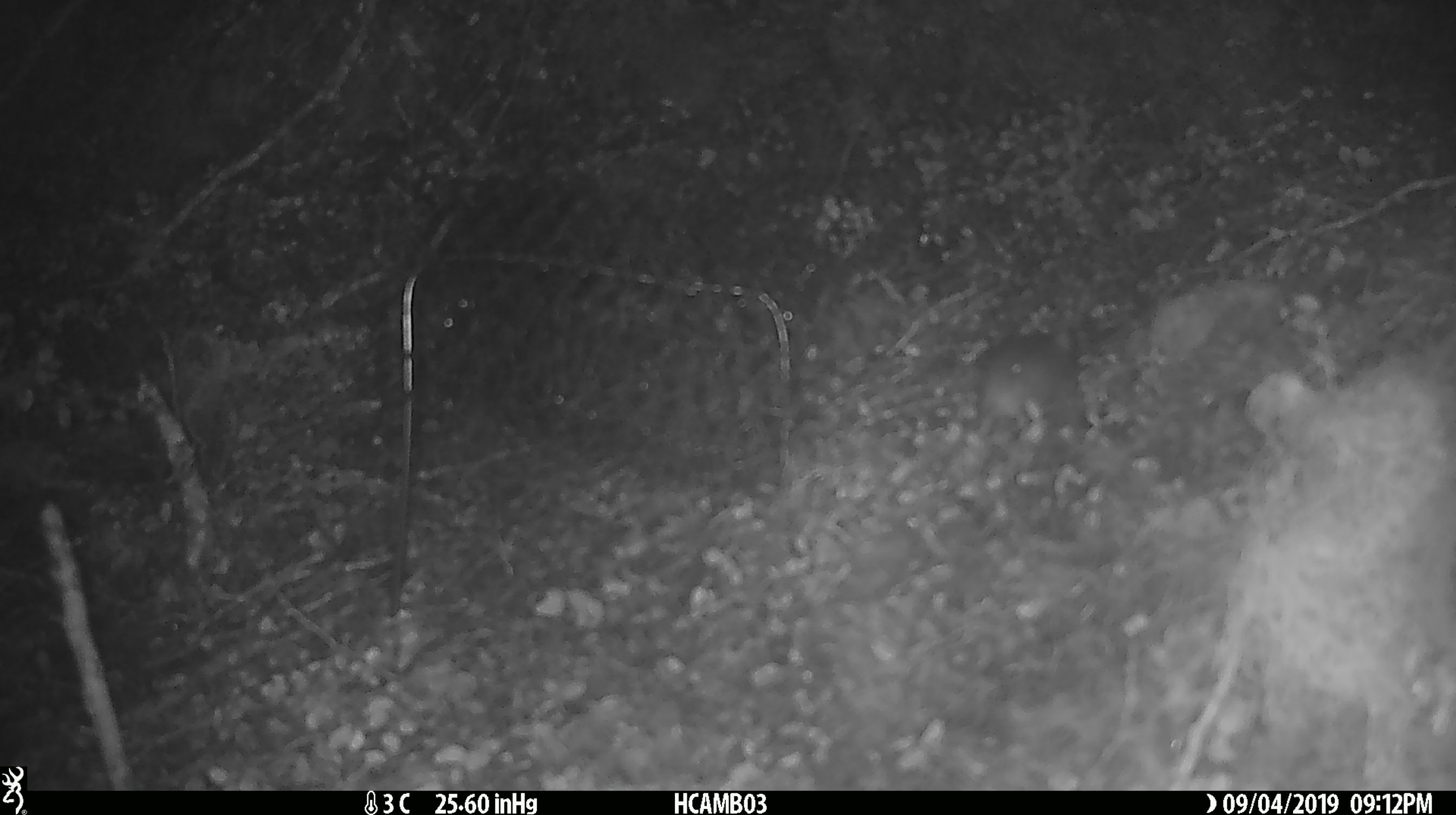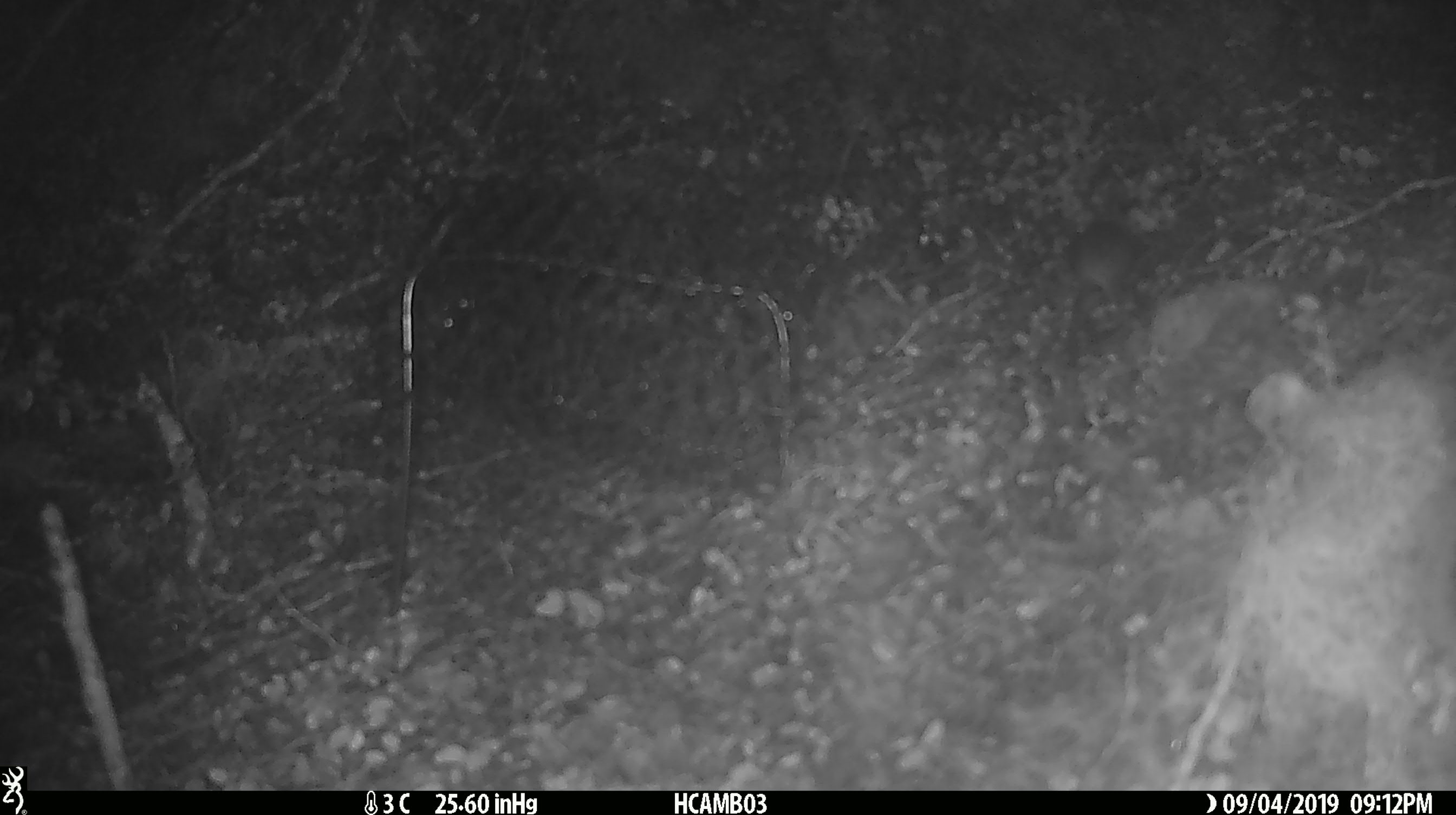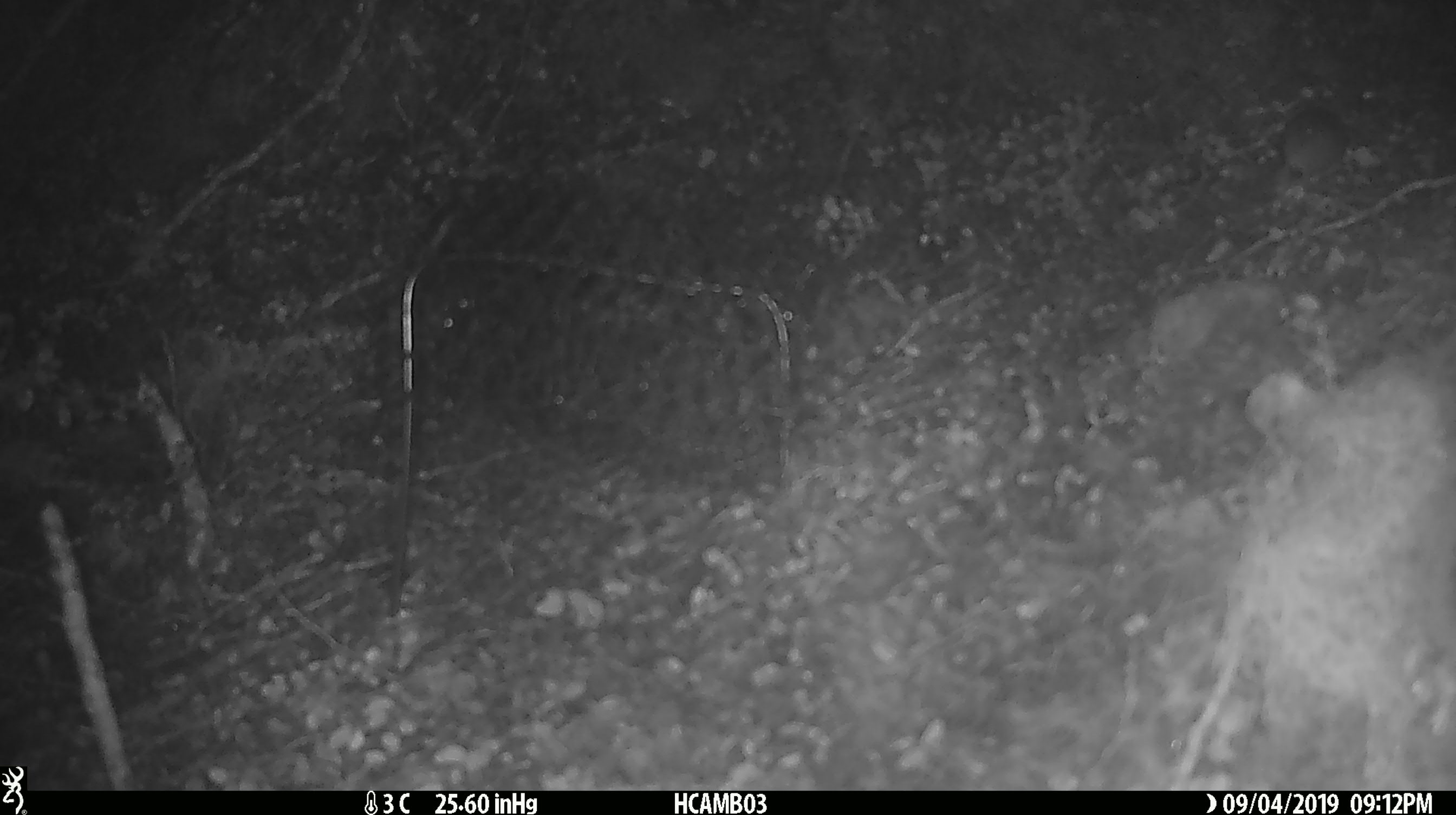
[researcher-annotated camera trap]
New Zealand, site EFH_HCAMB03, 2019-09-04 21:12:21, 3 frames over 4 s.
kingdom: Animalia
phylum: Chordata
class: Mammalia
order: Rodentia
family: Muridae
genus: Mus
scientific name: Mus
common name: mouse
Mouse (Mus).